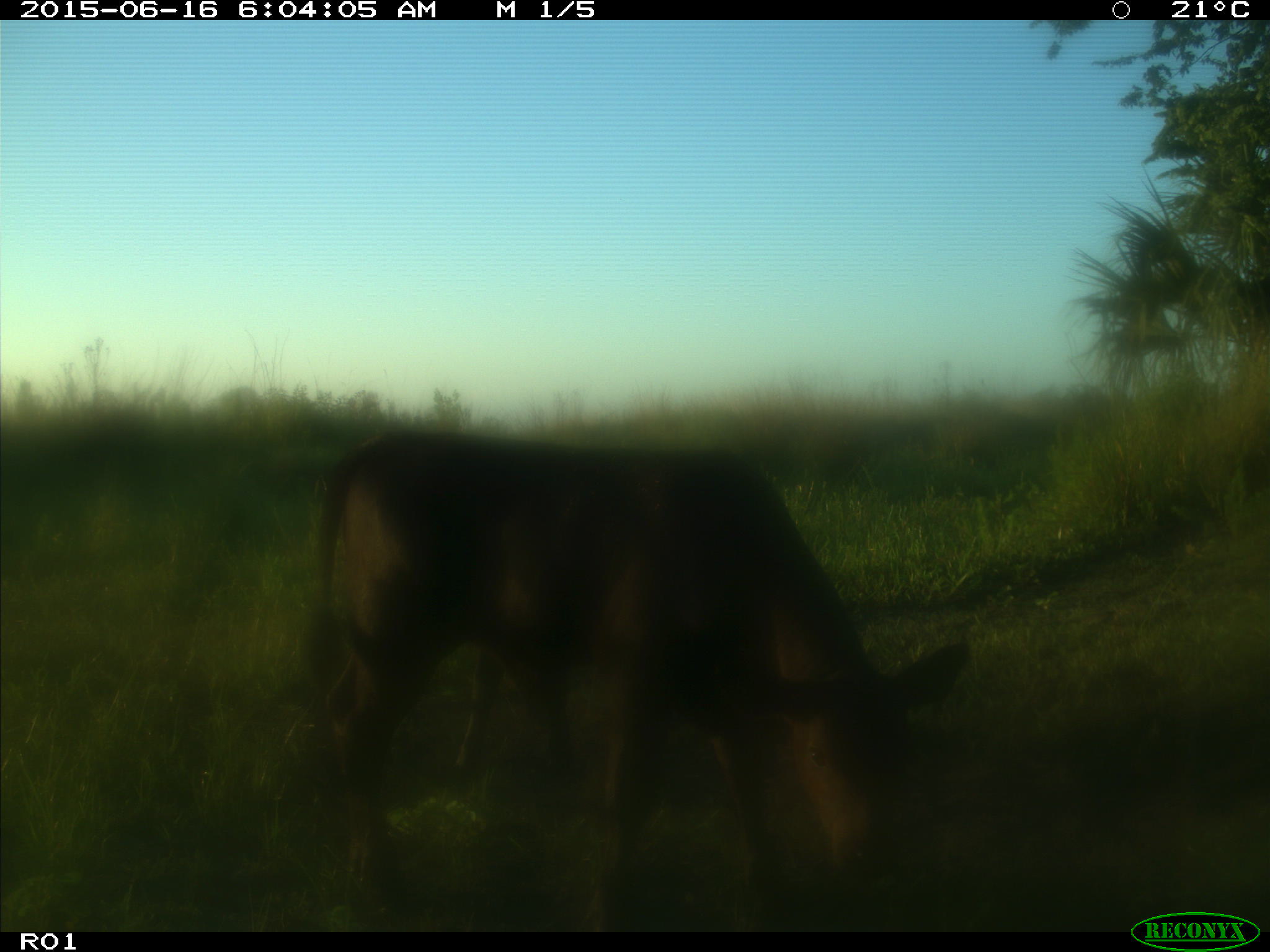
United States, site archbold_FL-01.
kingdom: Animalia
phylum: Chordata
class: Mammalia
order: Artiodactyla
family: Bovidae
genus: Bos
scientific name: Bos taurus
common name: domestic cow